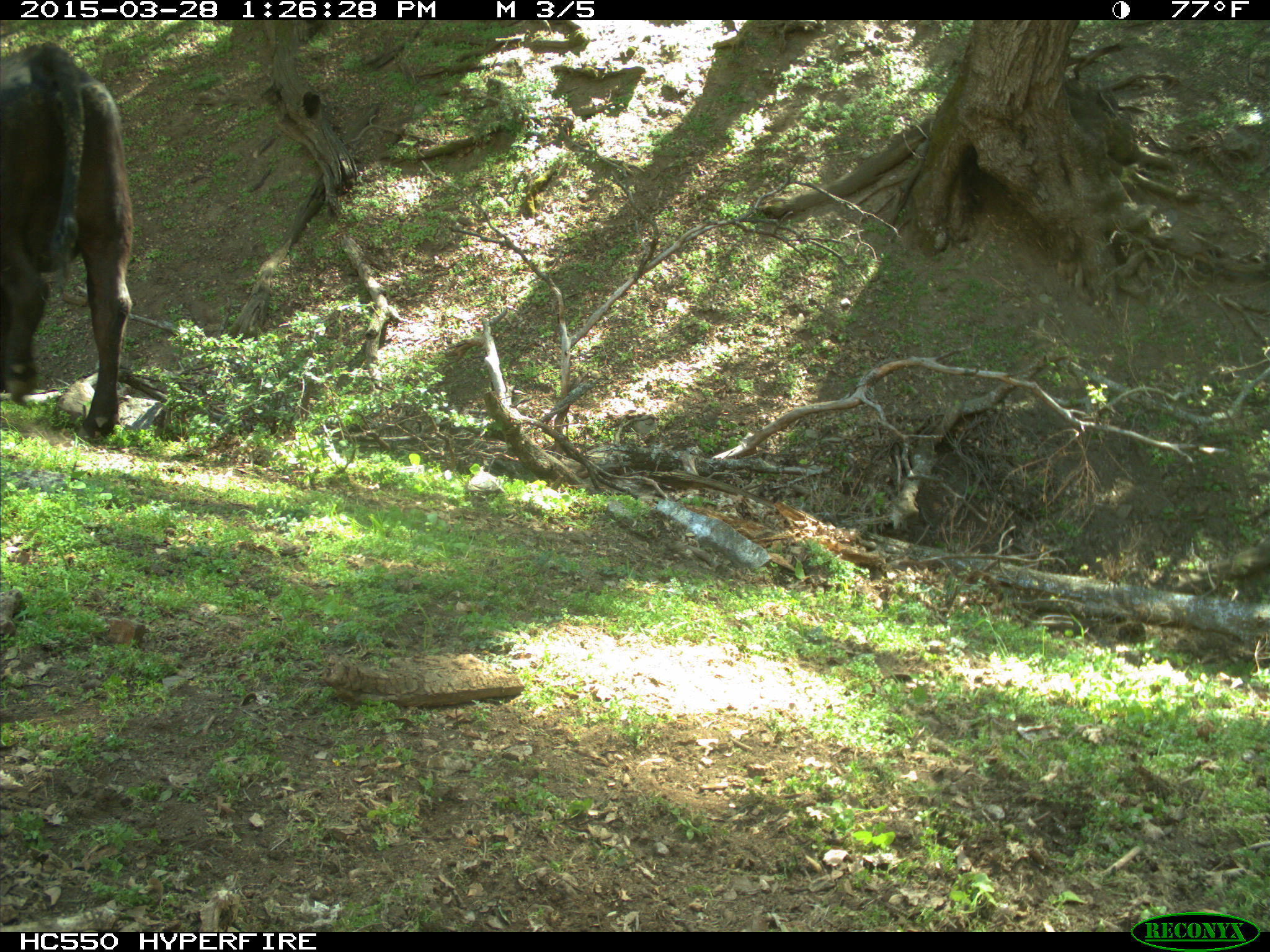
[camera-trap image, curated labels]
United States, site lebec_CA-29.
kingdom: Animalia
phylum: Chordata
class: Mammalia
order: Artiodactyla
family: Bovidae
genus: Bos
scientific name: Bos taurus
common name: domestic cow